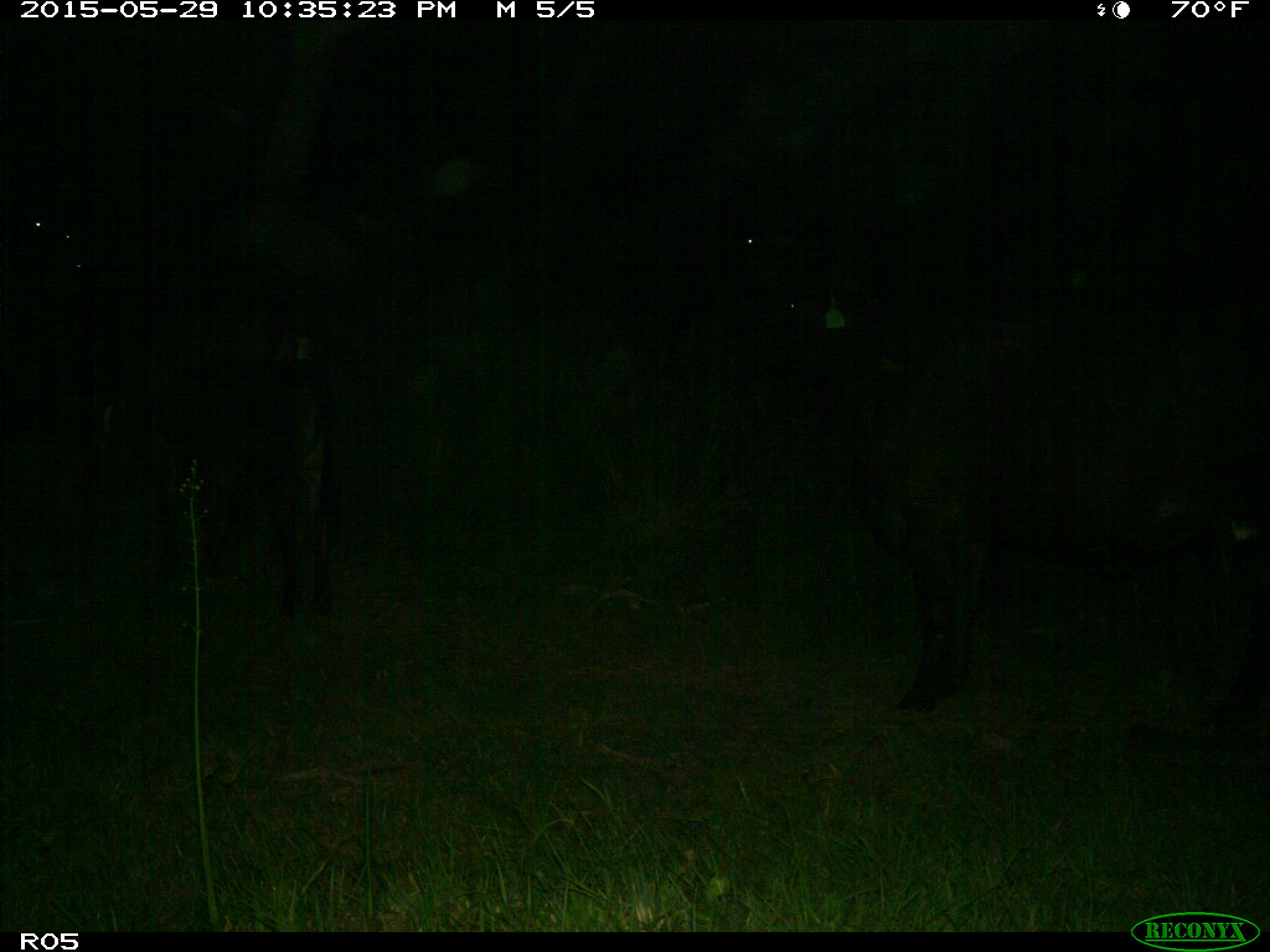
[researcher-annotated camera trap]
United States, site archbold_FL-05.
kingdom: Animalia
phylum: Chordata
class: Mammalia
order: Artiodactyla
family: Bovidae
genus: Bos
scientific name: Bos taurus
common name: domestic cow